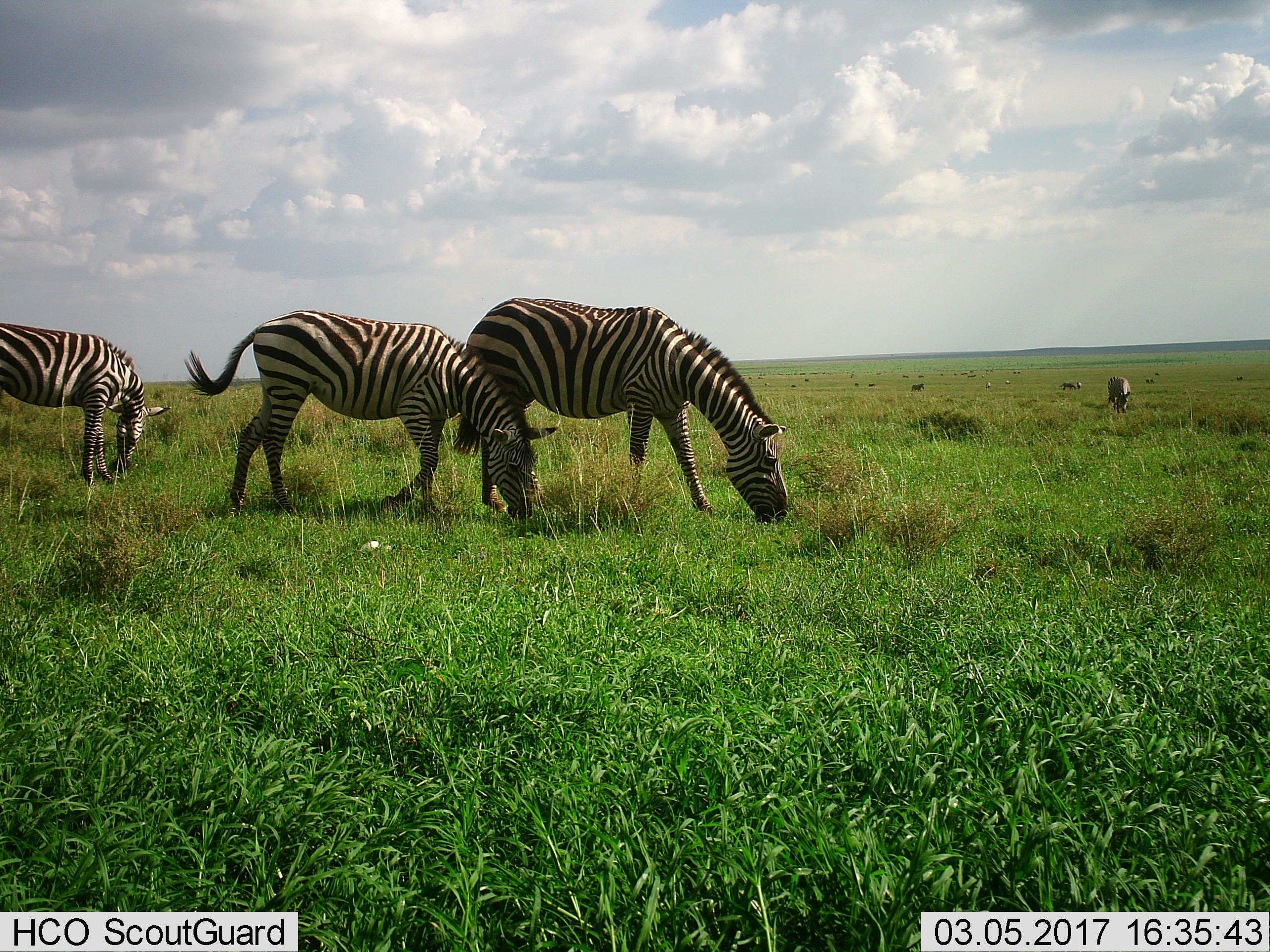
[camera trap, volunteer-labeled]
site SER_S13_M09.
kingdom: Animalia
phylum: Chordata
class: Mammalia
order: Perissodactyla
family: Equidae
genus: Equus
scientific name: Equus quagga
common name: plains zebra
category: zebraplains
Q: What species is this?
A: Zebraplains (plains zebra) (Equus quagga).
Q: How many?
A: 4.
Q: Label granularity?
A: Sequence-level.